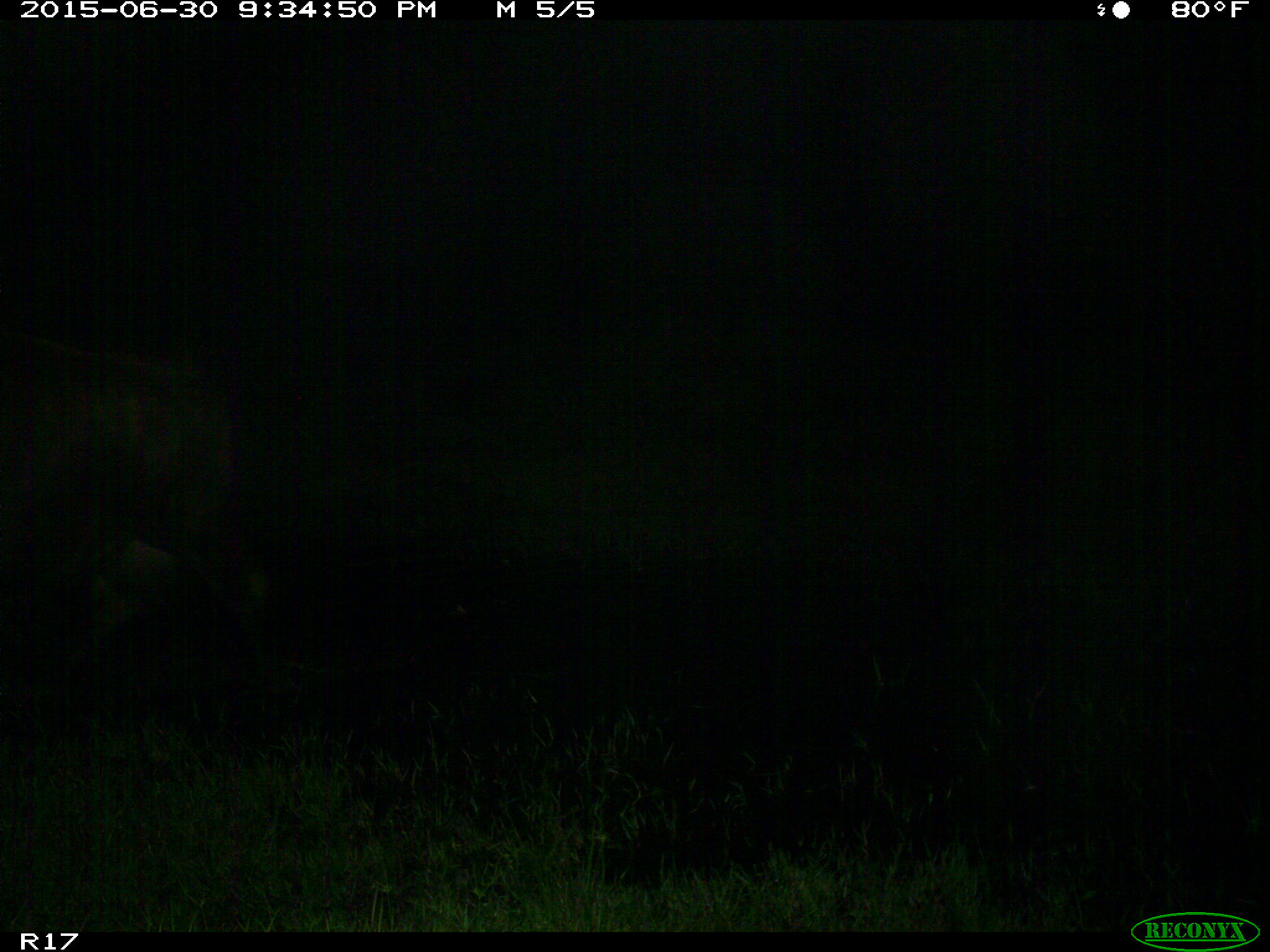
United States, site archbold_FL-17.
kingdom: Animalia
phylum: Chordata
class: Mammalia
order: Artiodactyla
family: Bovidae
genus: Bos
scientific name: Bos taurus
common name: domestic cow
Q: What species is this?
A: Bos taurus (domestic cow).